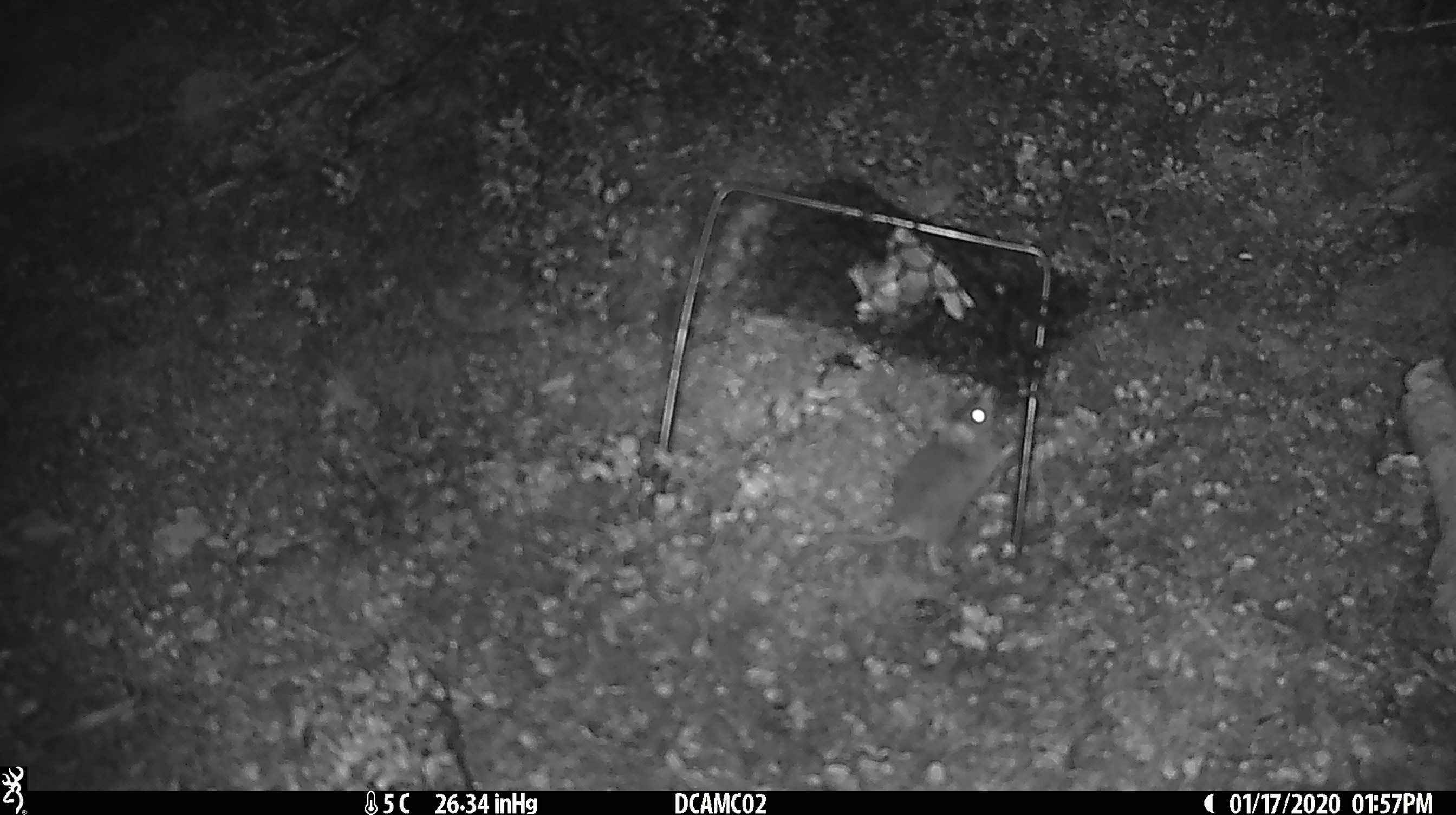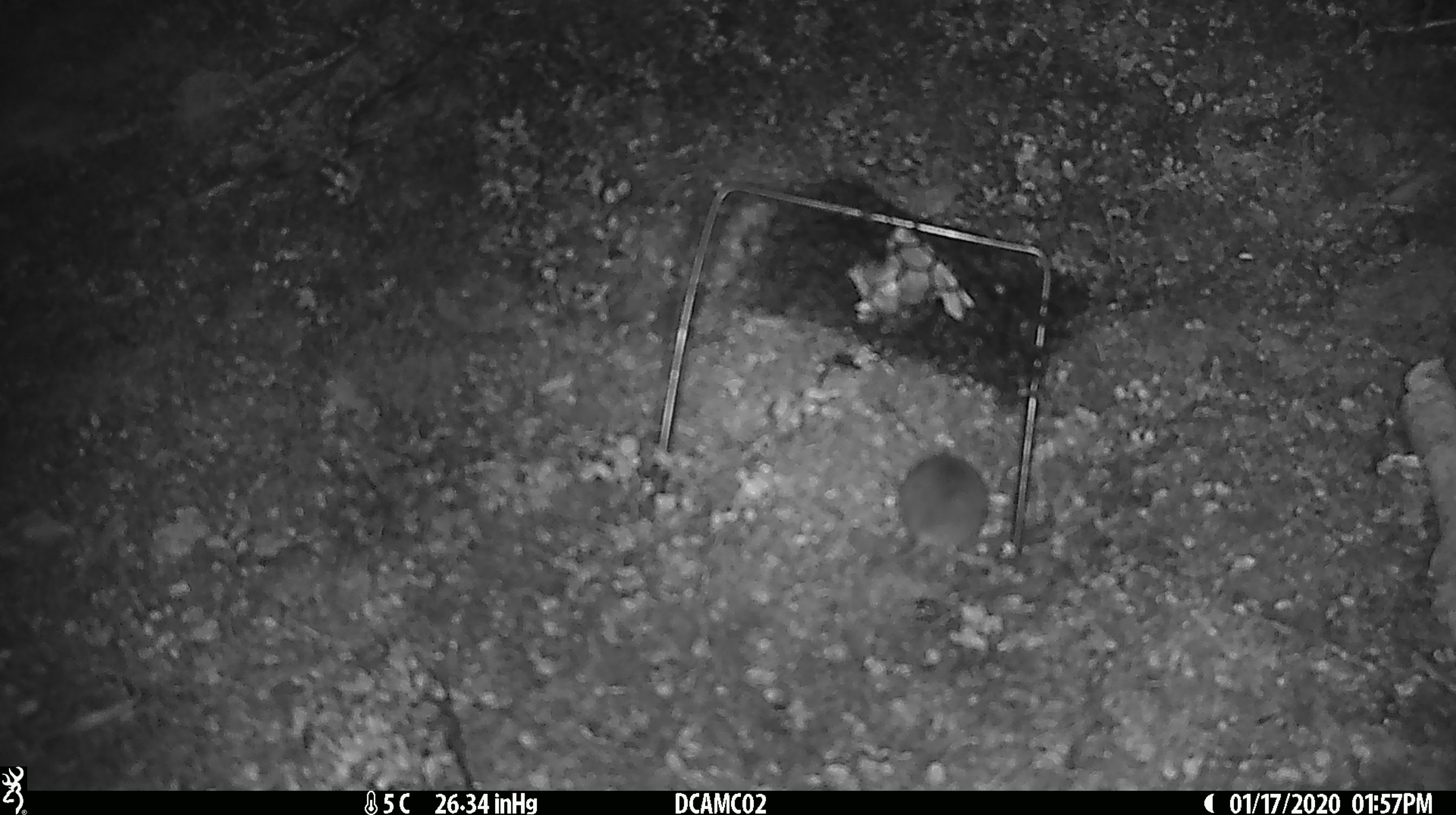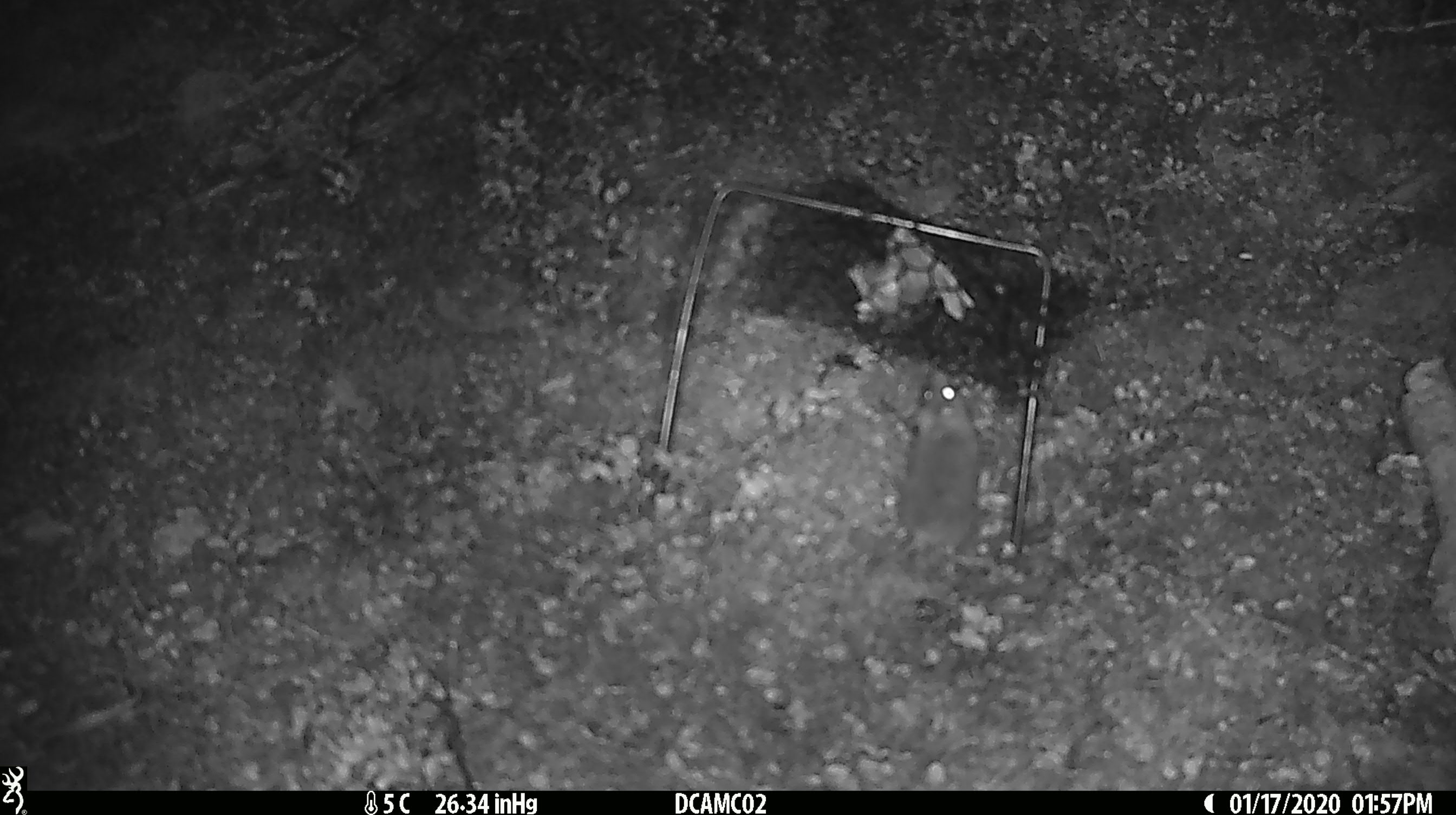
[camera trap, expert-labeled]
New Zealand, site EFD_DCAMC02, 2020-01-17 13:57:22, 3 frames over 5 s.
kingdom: Animalia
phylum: Chordata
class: Mammalia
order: Rodentia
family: Muridae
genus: Mus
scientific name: Mus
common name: mouse